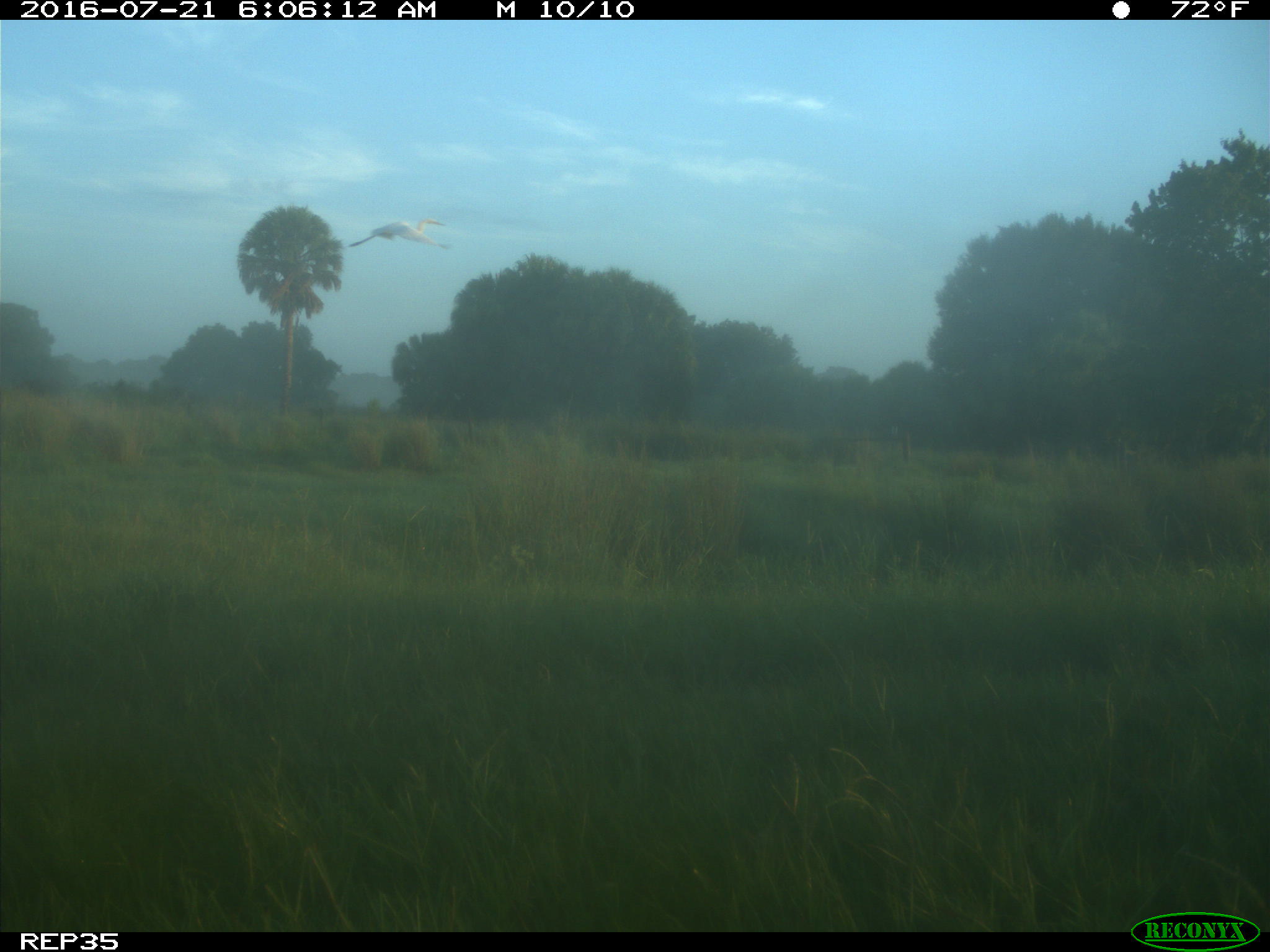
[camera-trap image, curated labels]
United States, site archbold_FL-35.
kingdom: Animalia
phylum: Chordata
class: Mammalia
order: Artiodactyla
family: Bovidae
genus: Bos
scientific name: Bos taurus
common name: domestic cow